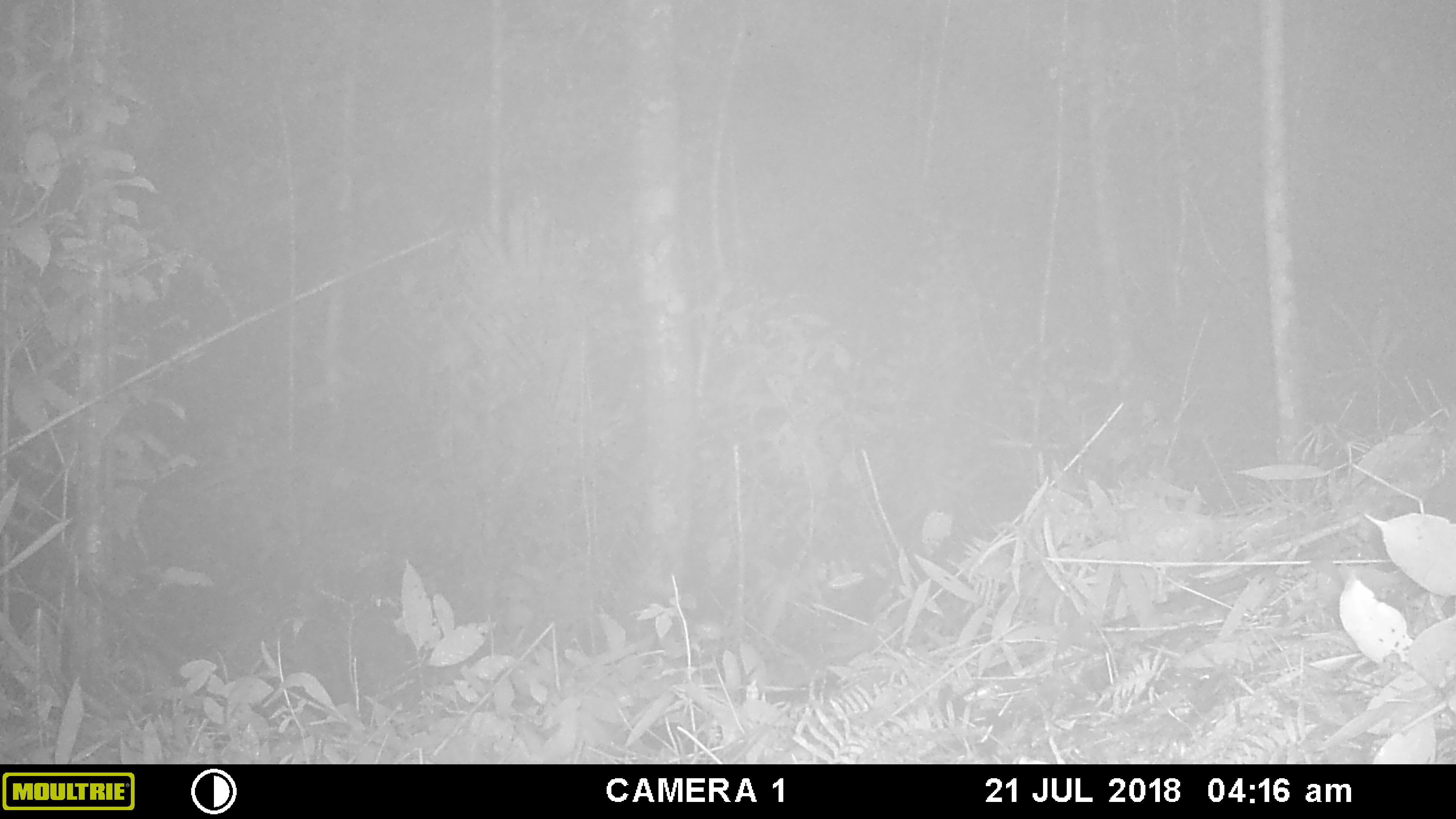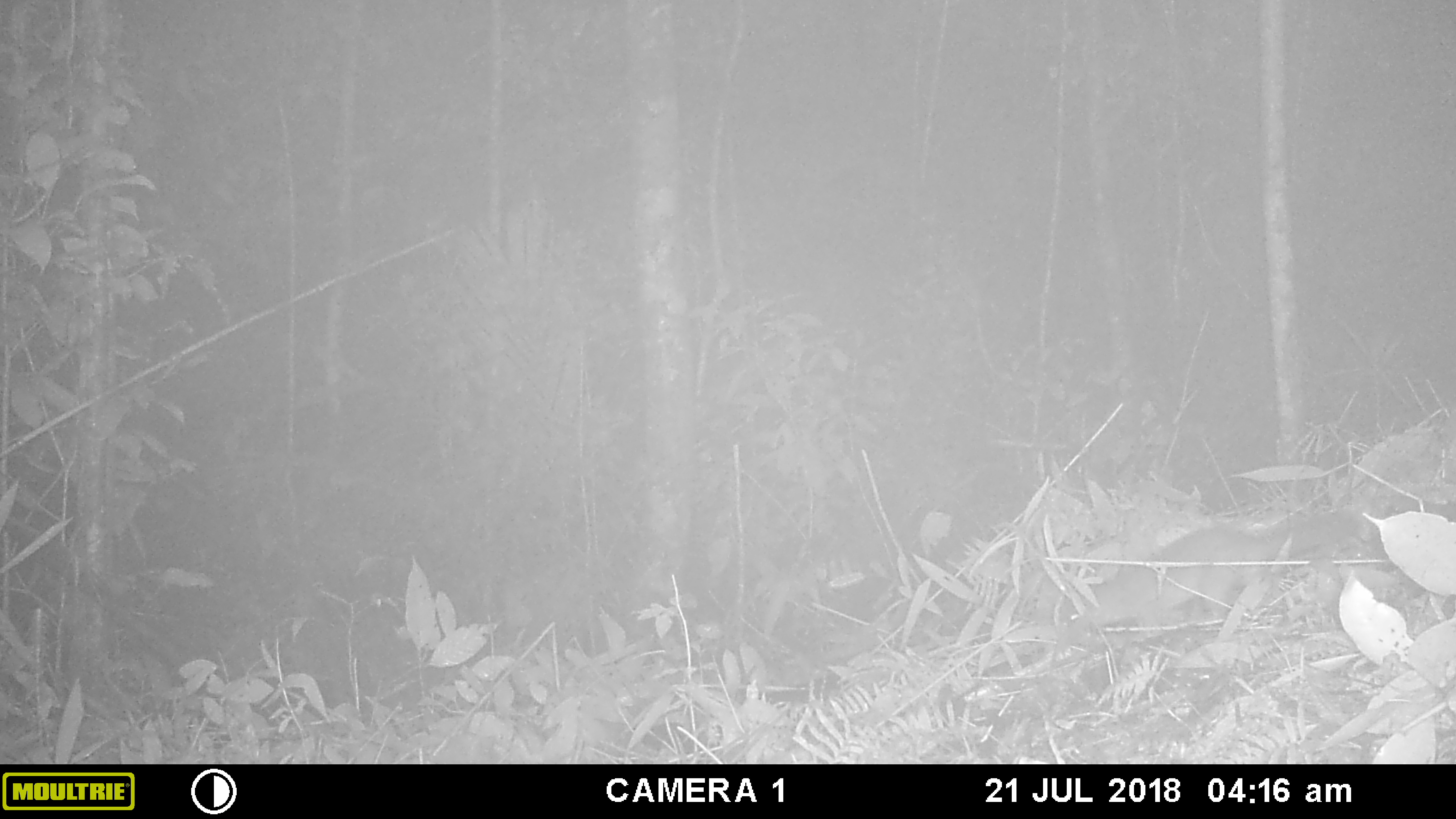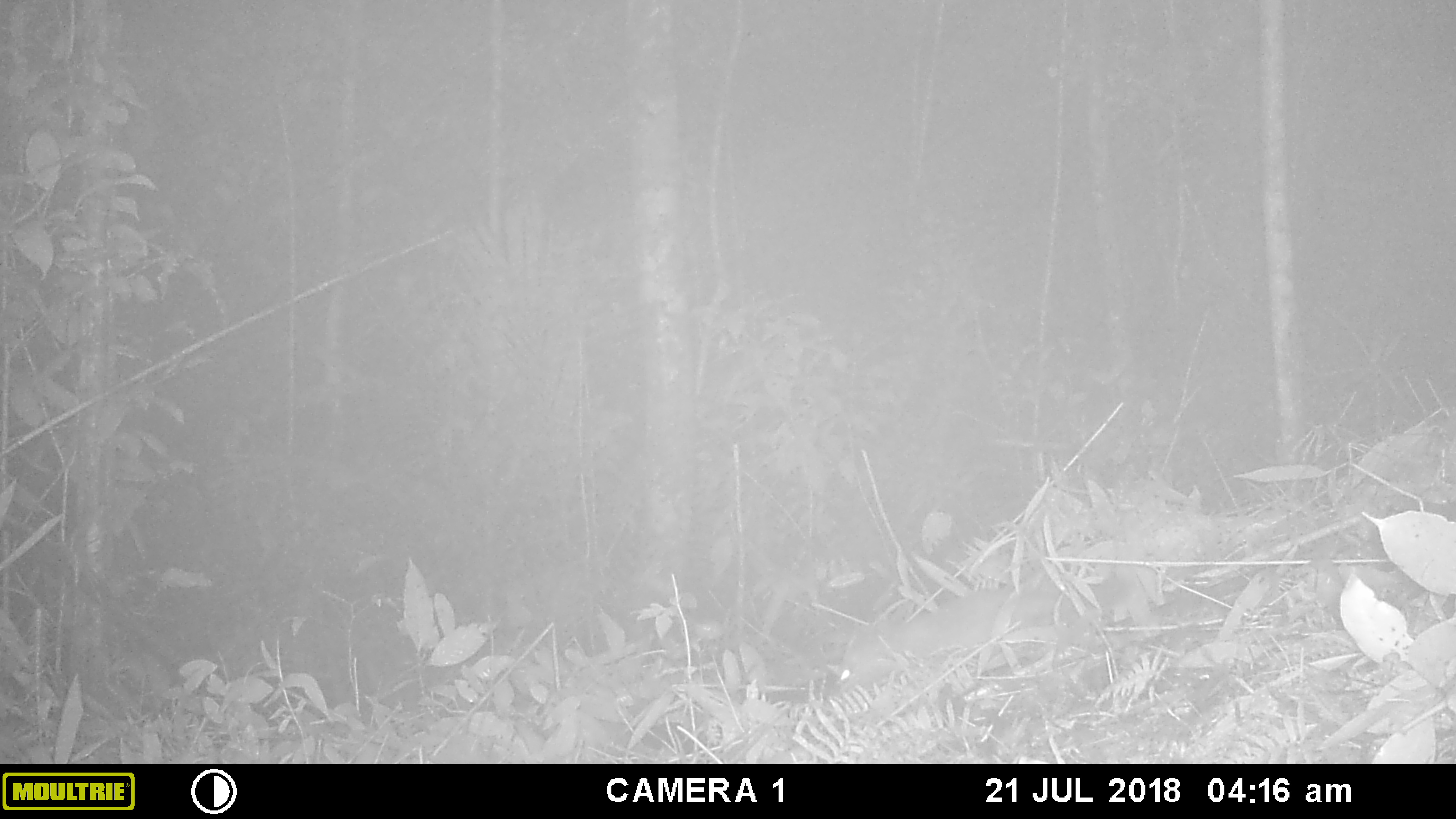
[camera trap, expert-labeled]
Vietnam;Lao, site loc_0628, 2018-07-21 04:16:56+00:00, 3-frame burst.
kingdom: Animalia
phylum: Chordata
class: Mammalia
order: Carnivora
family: Mustelidae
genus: Melogale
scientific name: Melogale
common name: ferret badger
Ferret badger (Melogale). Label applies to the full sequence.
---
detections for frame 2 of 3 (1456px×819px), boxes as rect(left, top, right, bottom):
ferret badger: rect(1056, 510, 1366, 636)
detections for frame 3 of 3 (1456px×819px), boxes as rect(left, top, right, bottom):
ferret badger: rect(822, 582, 1128, 701)